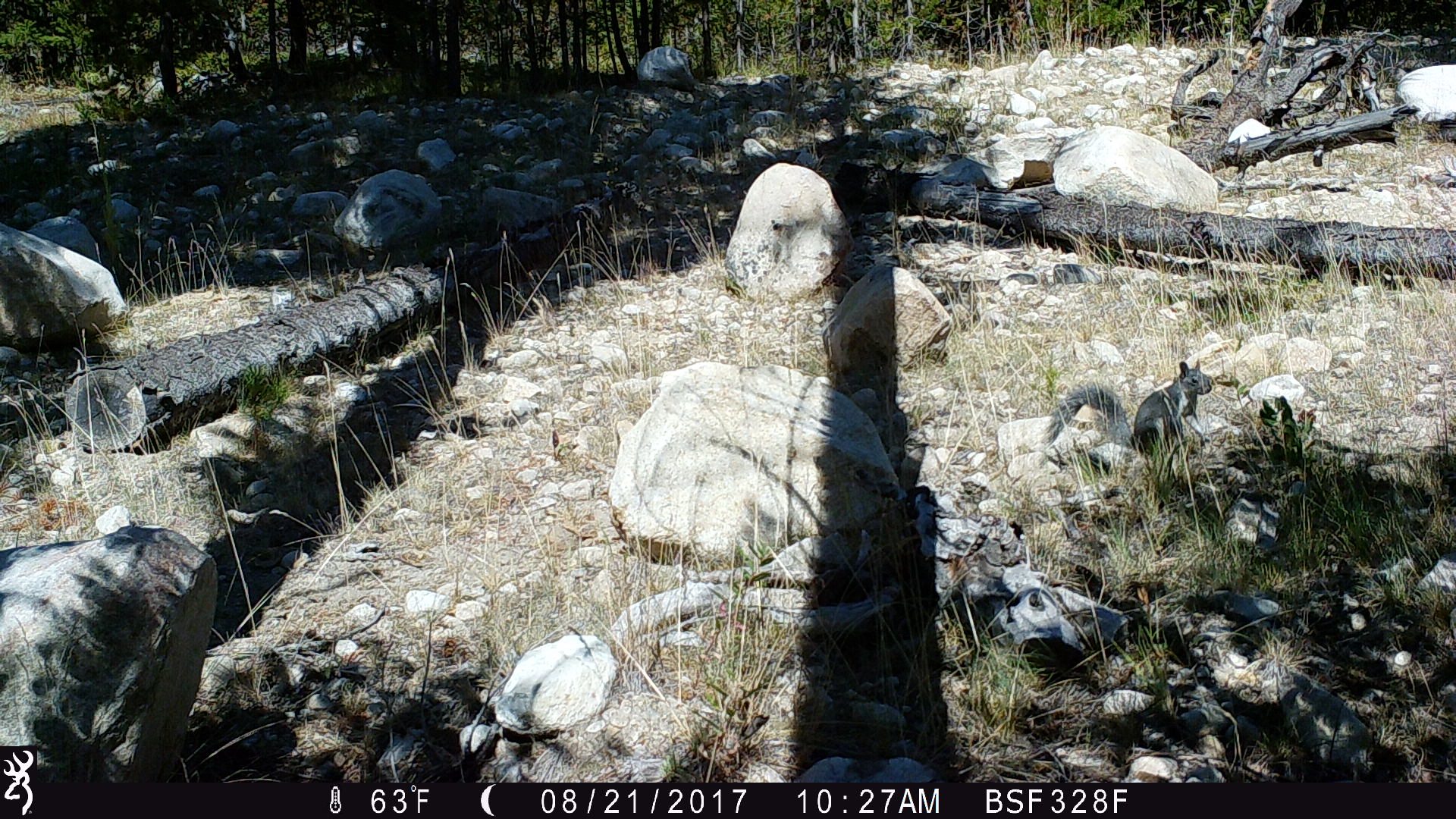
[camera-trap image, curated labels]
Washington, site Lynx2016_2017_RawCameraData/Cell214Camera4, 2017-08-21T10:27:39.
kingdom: Animalia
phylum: Chordata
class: Mammalia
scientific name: Mammalia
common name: small mammal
Small mammal (Mammalia). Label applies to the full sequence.